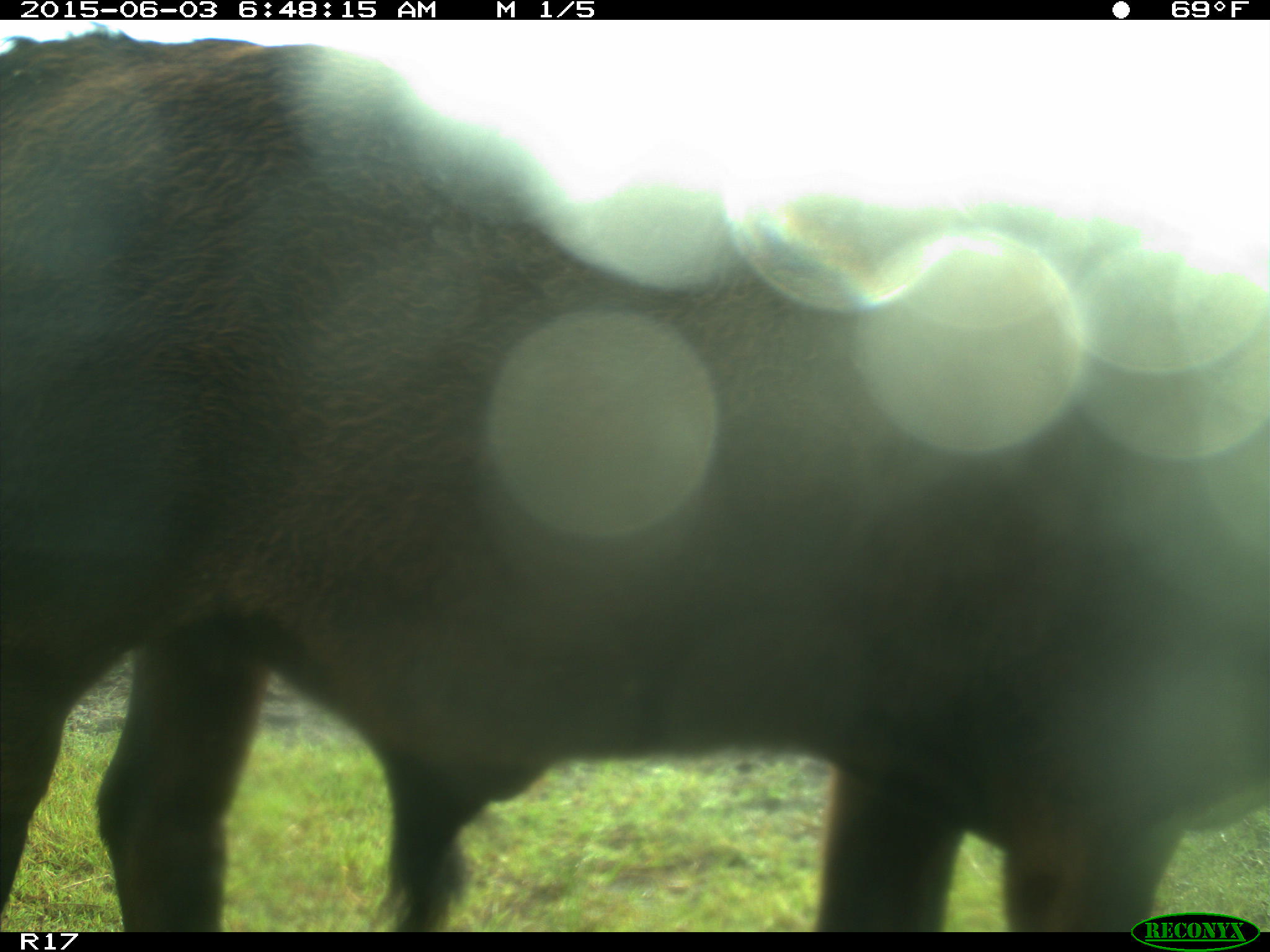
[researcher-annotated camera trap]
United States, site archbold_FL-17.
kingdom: Animalia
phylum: Chordata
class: Mammalia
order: Artiodactyla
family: Bovidae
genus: Bos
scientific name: Bos taurus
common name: domestic cow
Bos taurus (domestic cow).